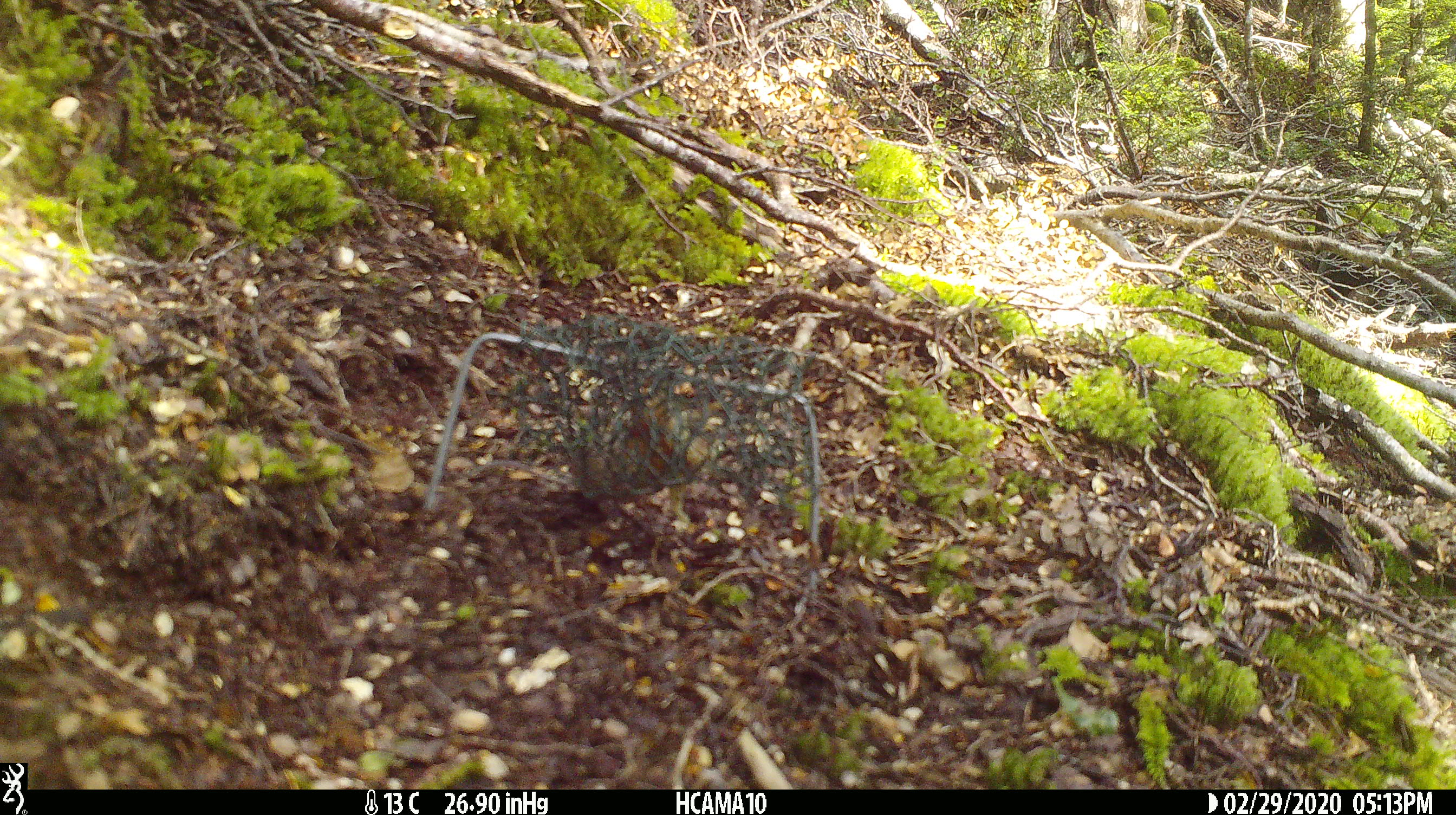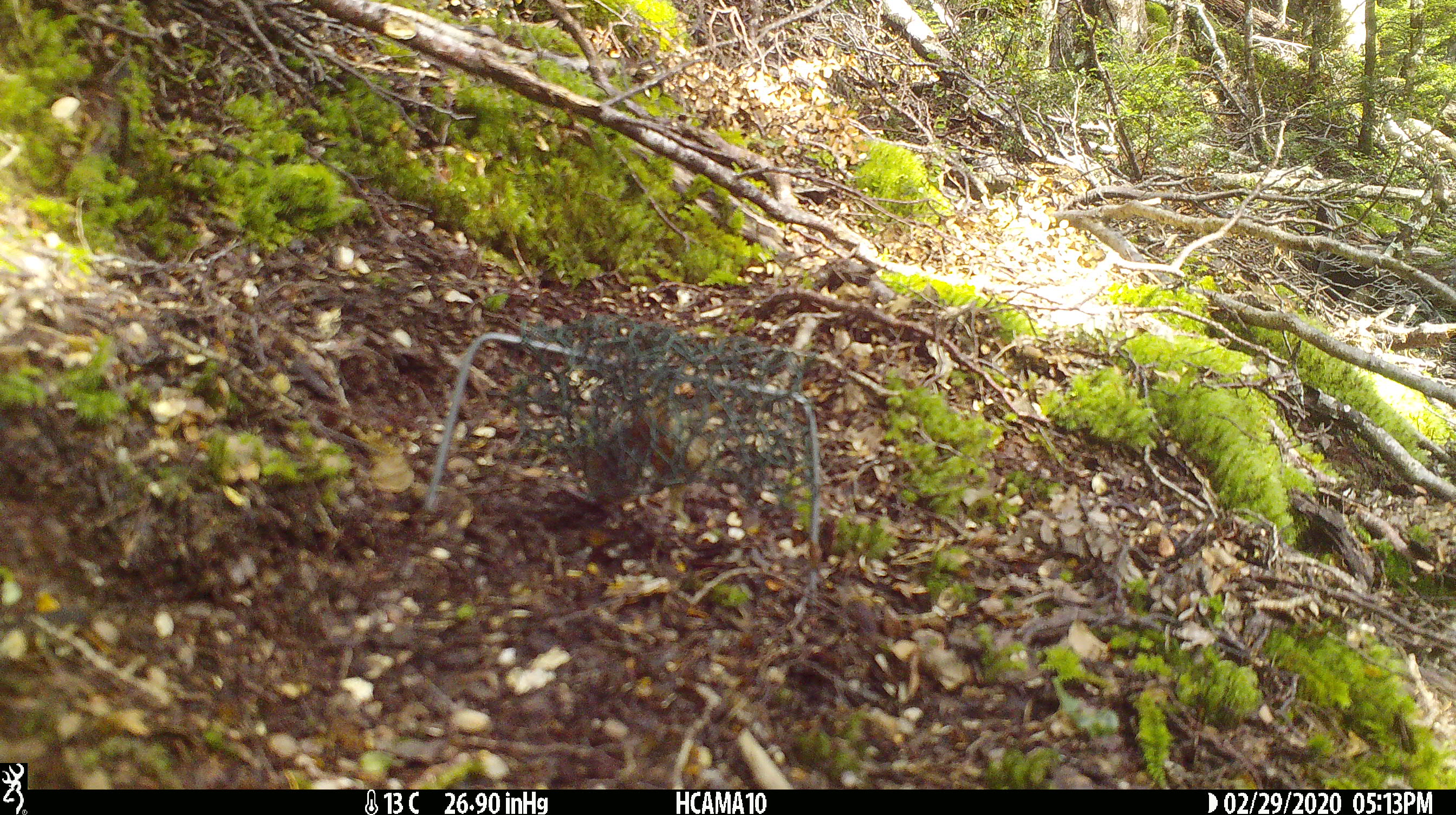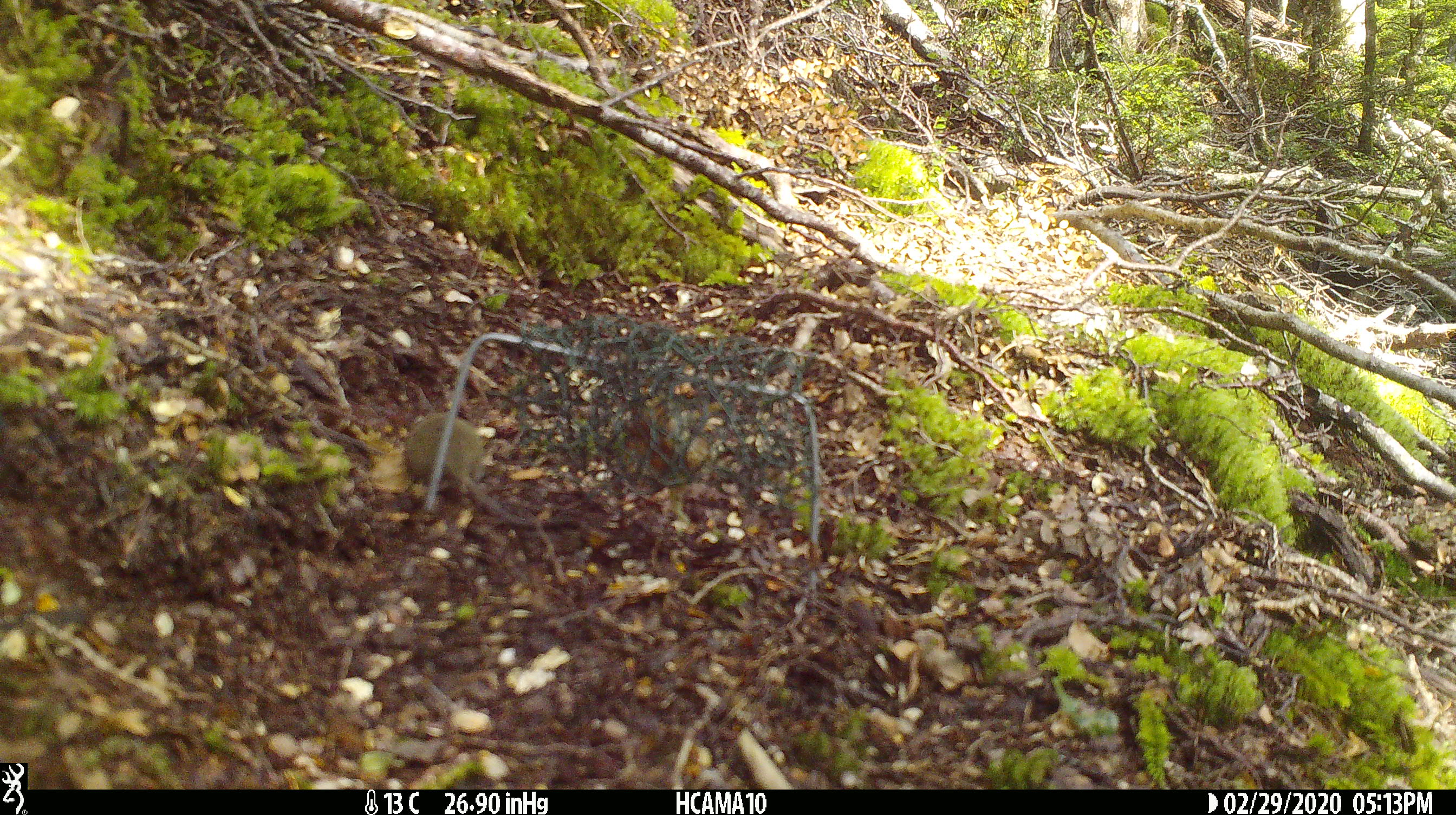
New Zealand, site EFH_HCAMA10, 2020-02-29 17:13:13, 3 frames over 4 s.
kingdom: Animalia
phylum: Chordata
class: Mammalia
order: Rodentia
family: Muridae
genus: Mus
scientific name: Mus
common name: mouse